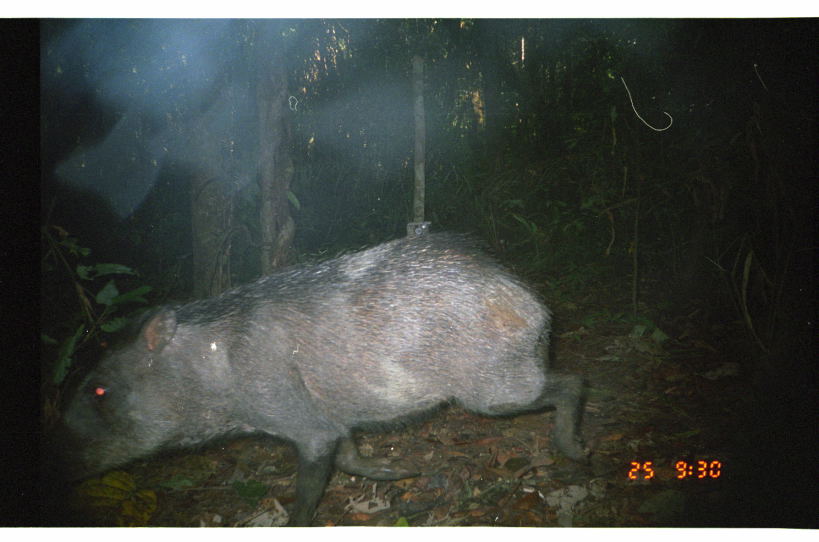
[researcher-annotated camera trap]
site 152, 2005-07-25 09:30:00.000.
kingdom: Animalia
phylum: Chordata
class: Mammalia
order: Artiodactyla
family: Tayassuidae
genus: Tayassu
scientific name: Tayassu pecari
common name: white-lipped peccary